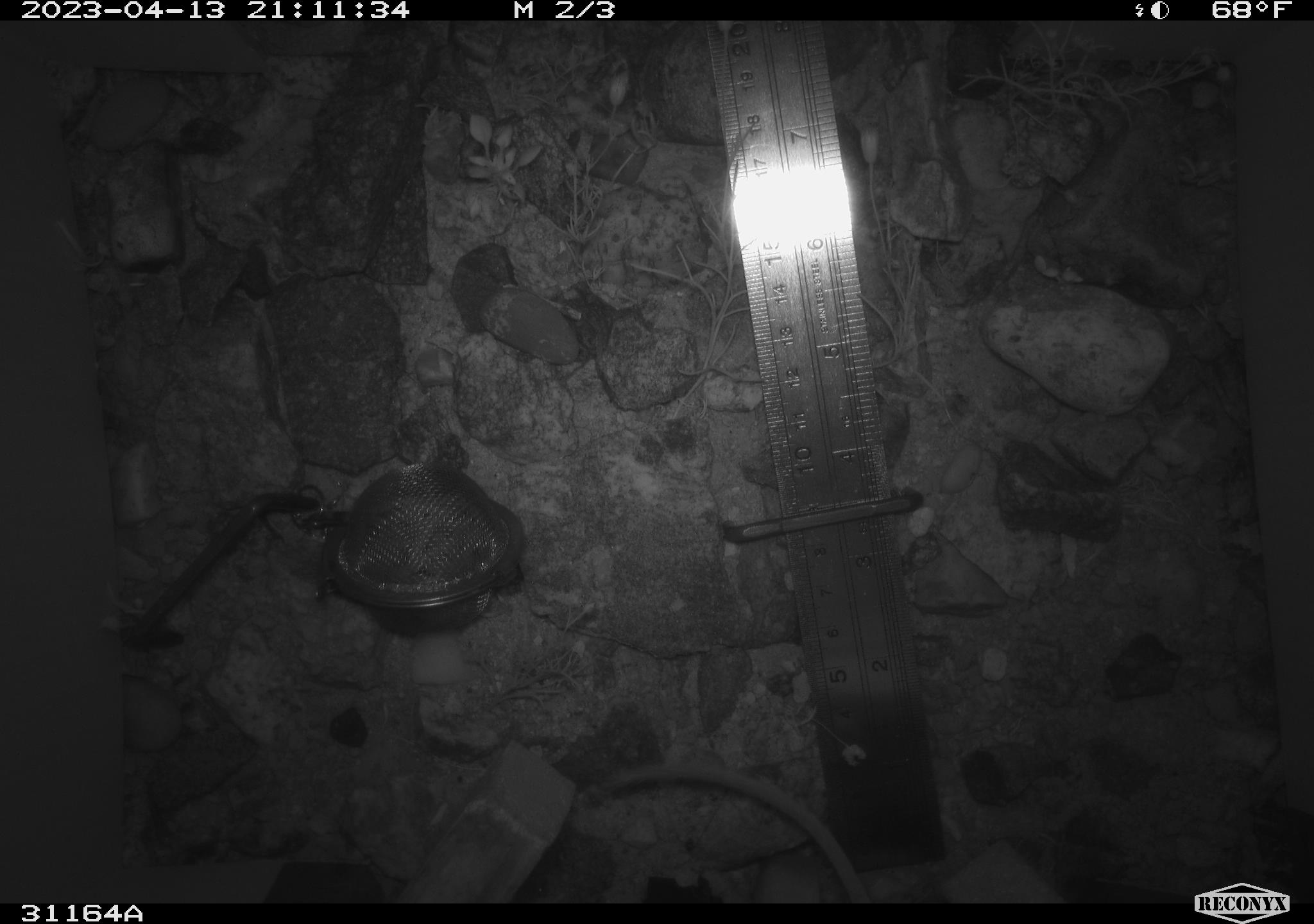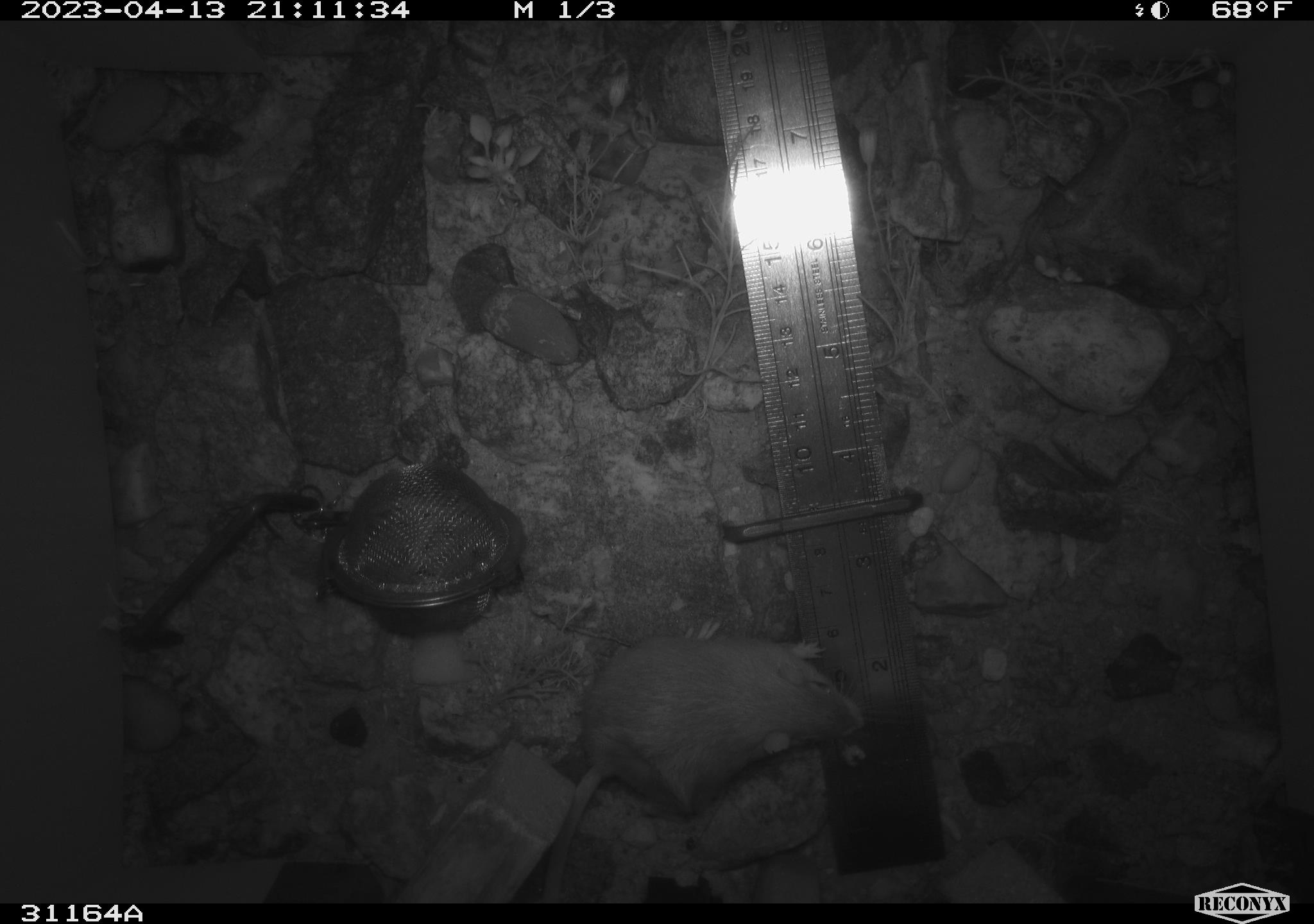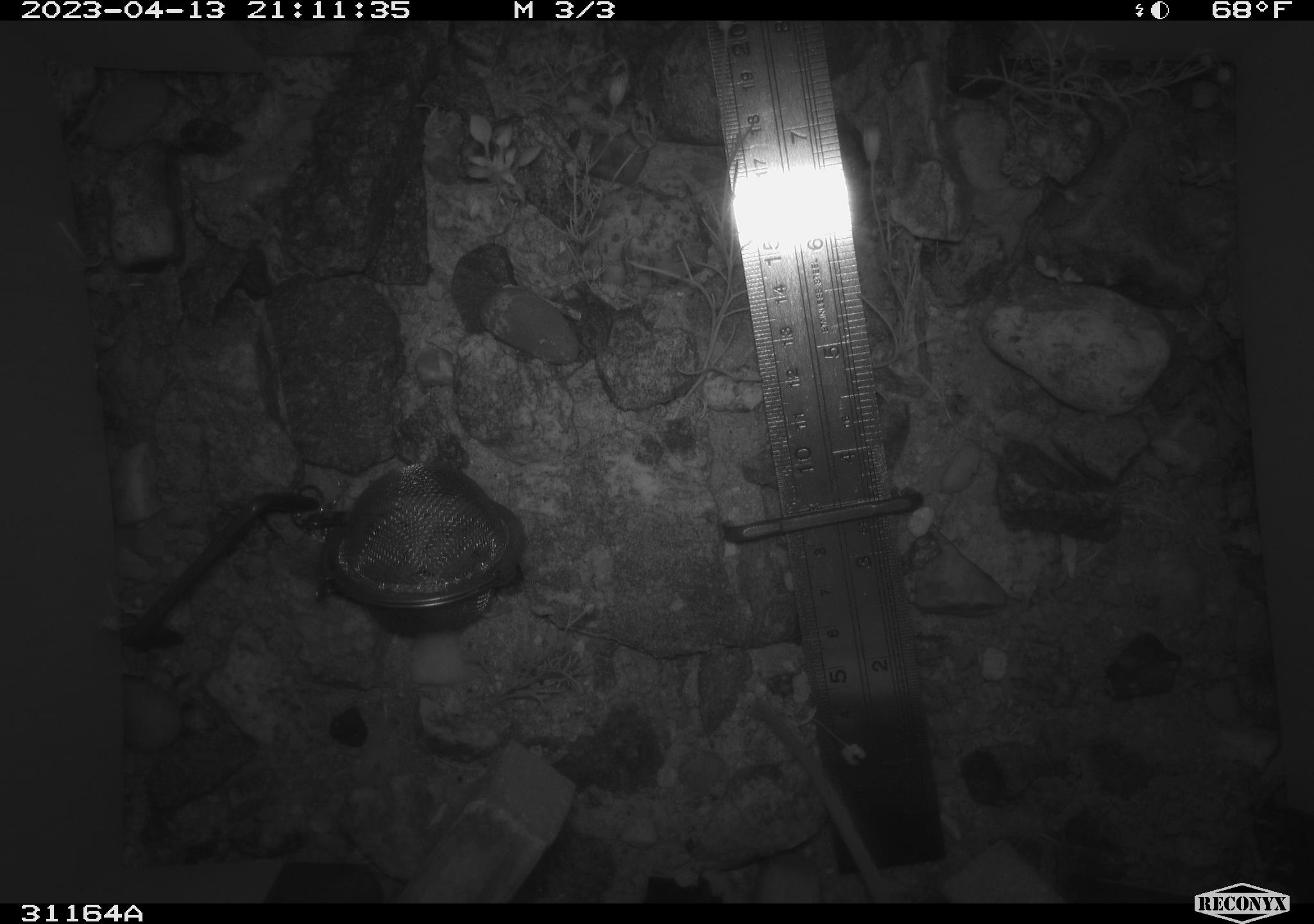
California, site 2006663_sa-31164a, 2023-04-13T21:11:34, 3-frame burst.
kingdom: Animalia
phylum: Chordata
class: Mammalia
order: Rodentia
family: Heteromyidae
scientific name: Heteromyidae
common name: kangaroo rats and pocket mice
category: heteromyidae family